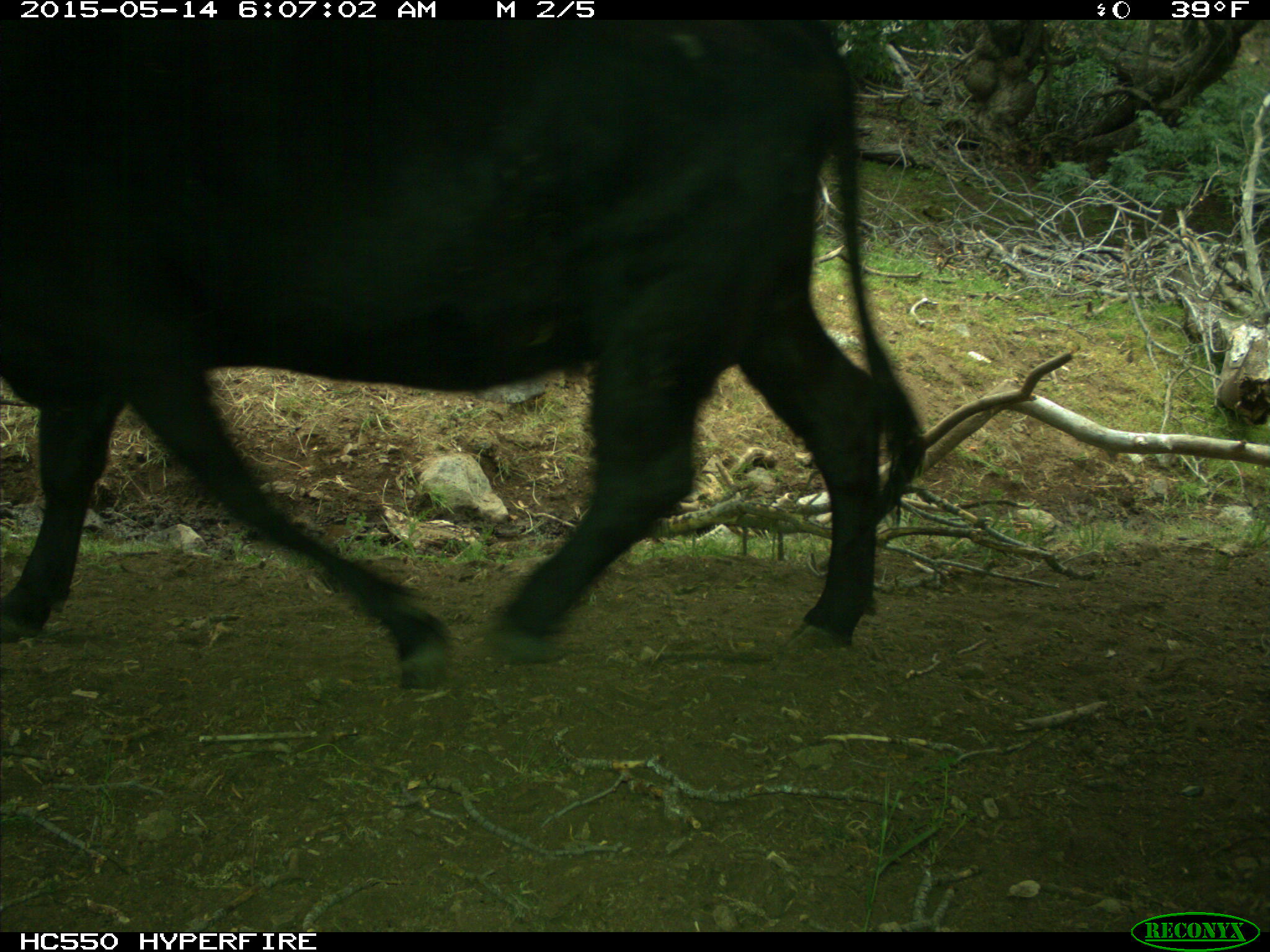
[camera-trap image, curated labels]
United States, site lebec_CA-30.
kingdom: Animalia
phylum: Chordata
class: Mammalia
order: Artiodactyla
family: Bovidae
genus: Bos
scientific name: Bos taurus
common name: domestic cow